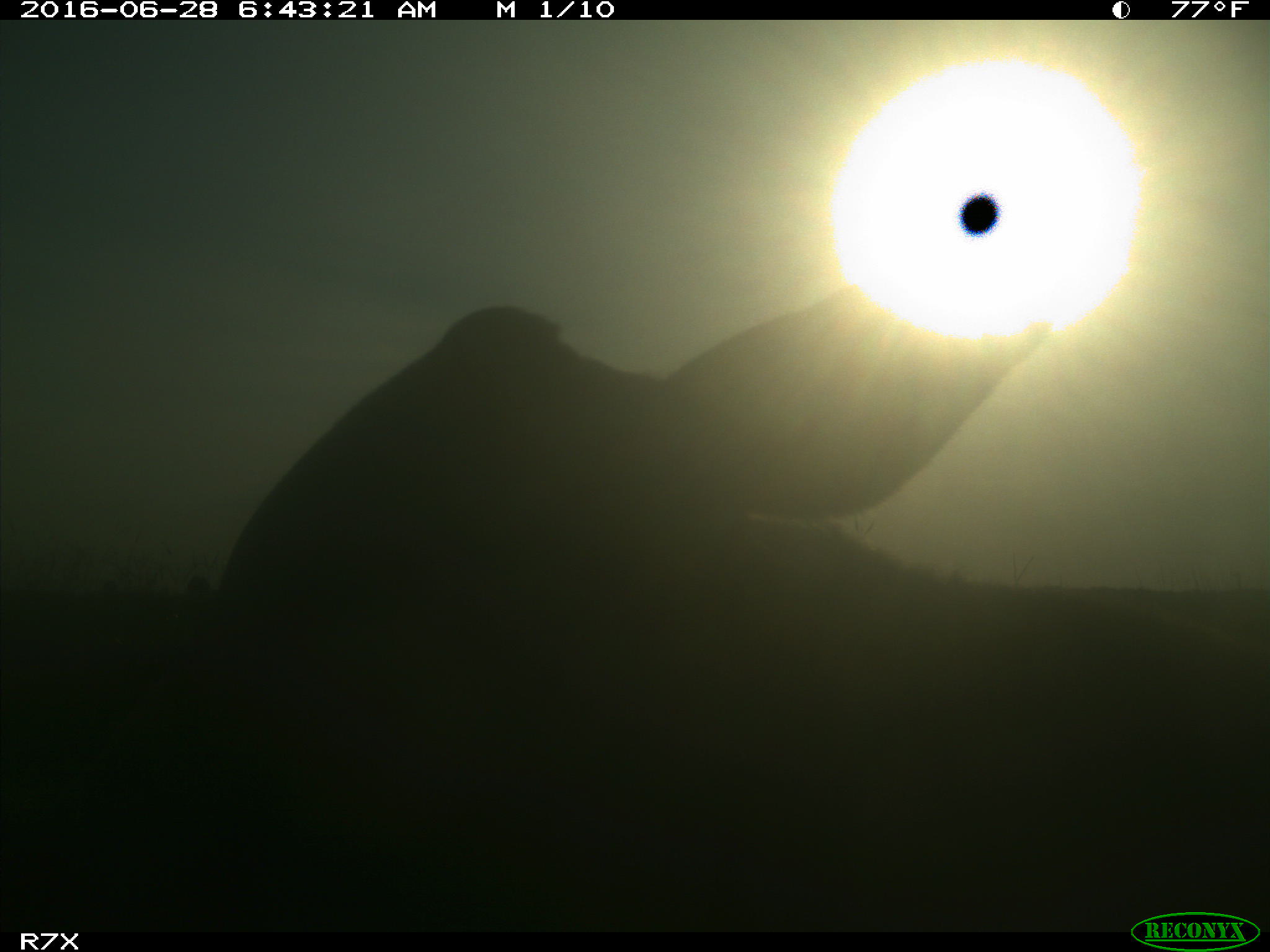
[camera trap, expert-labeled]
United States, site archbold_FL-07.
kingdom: Animalia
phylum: Chordata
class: Mammalia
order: Artiodactyla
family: Bovidae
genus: Bos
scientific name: Bos taurus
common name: domestic cow